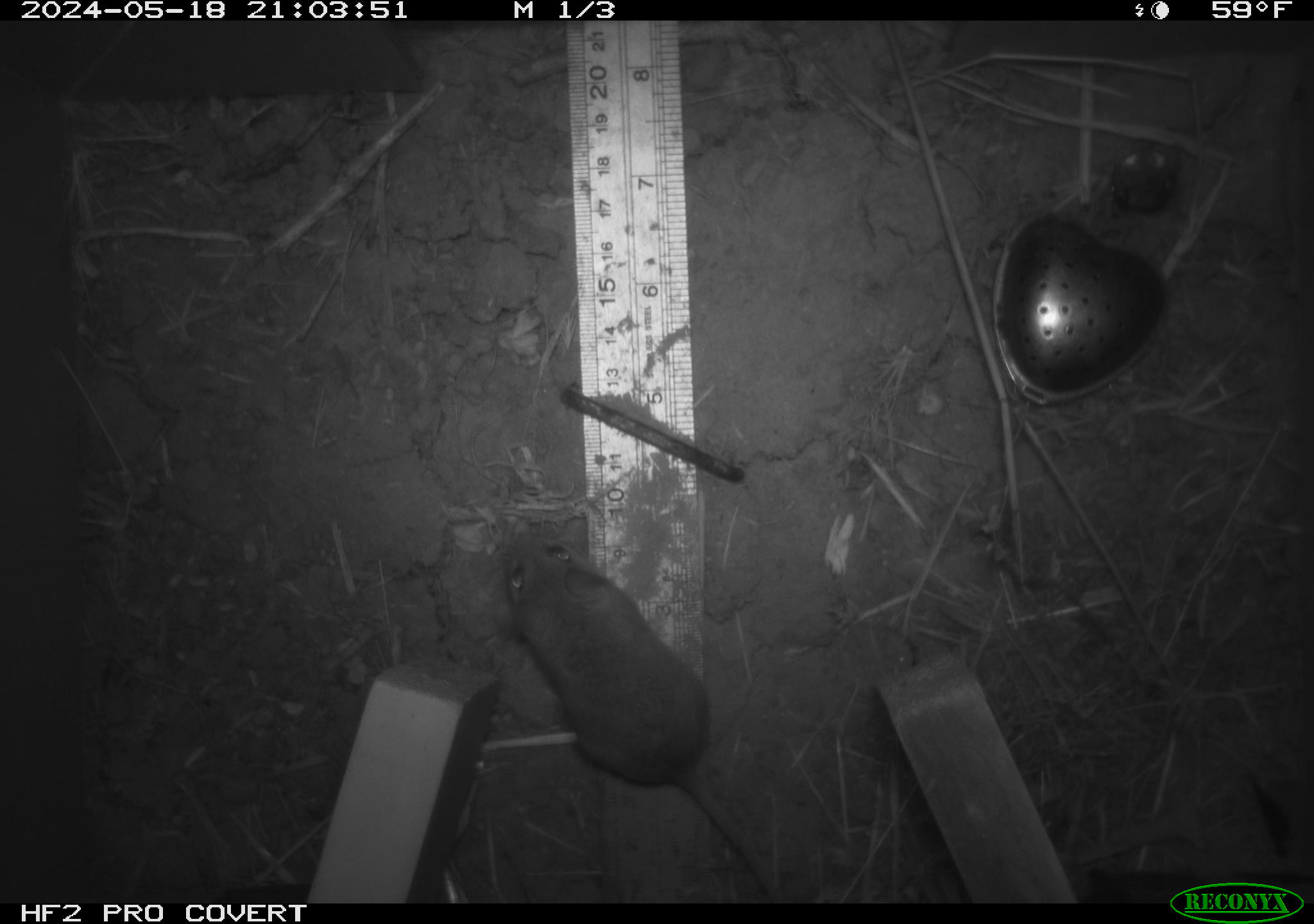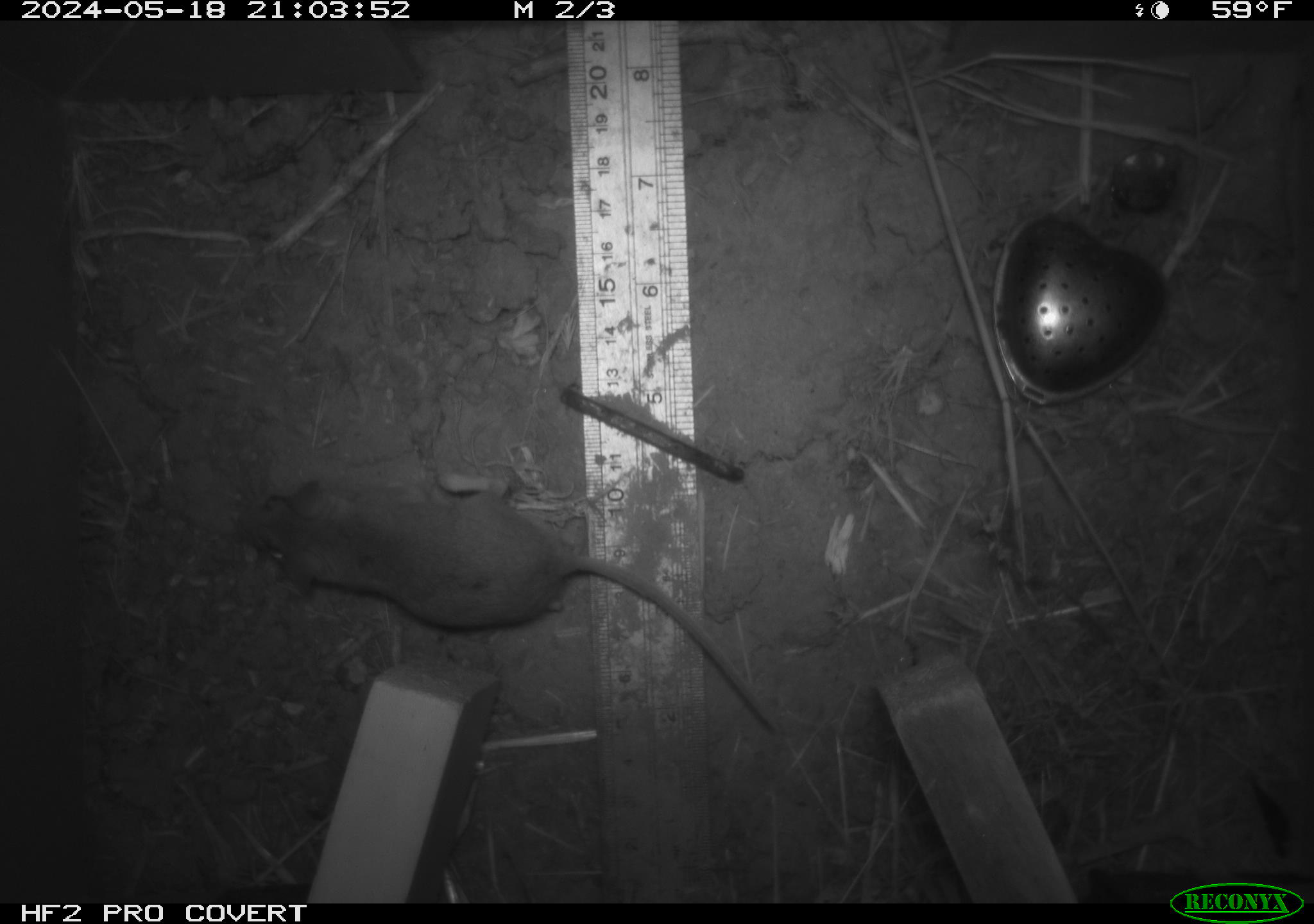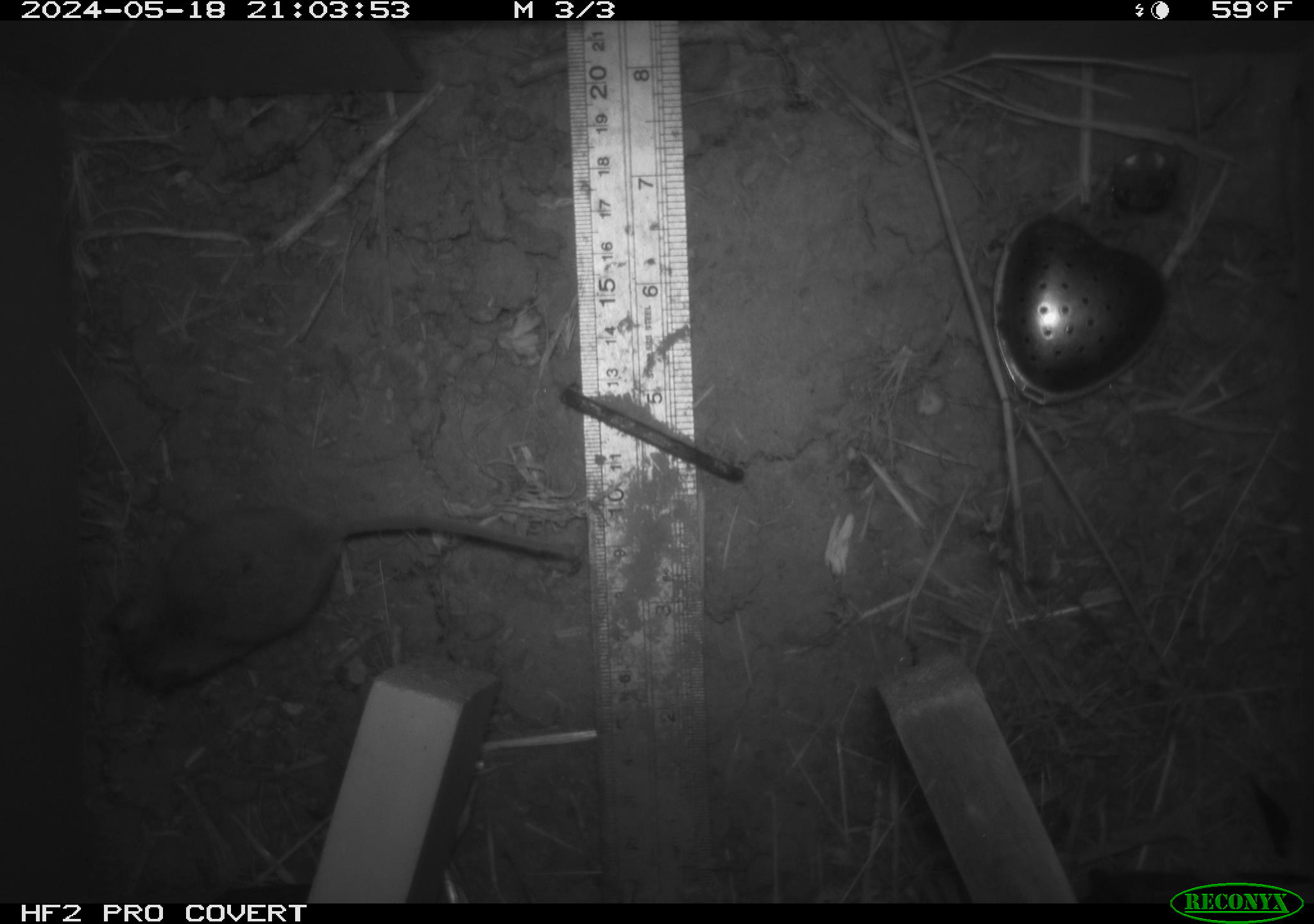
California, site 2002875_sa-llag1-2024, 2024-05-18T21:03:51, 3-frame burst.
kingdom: Animalia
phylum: Chordata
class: Mammalia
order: Rodentia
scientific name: Rodentia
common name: mouse species